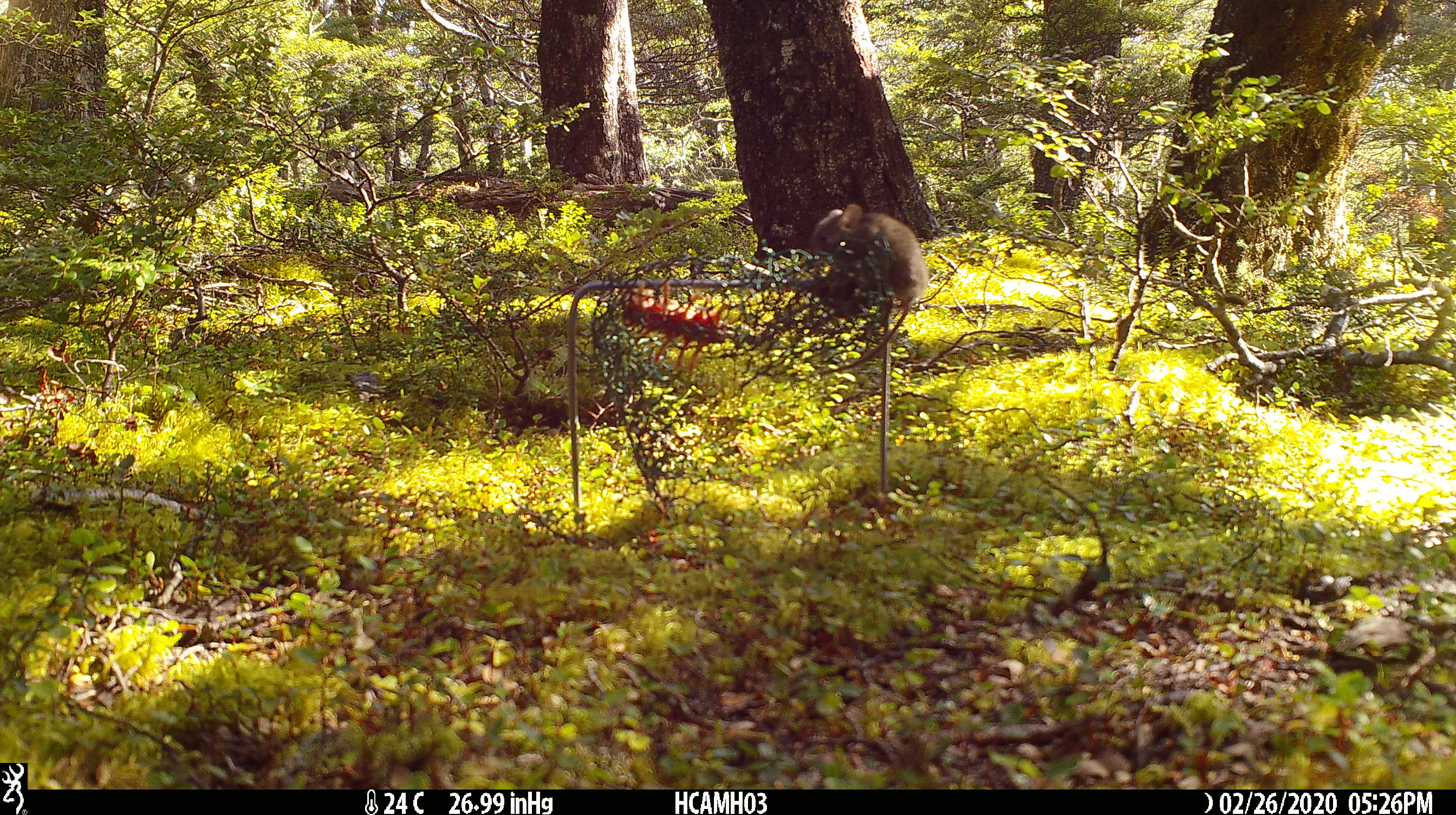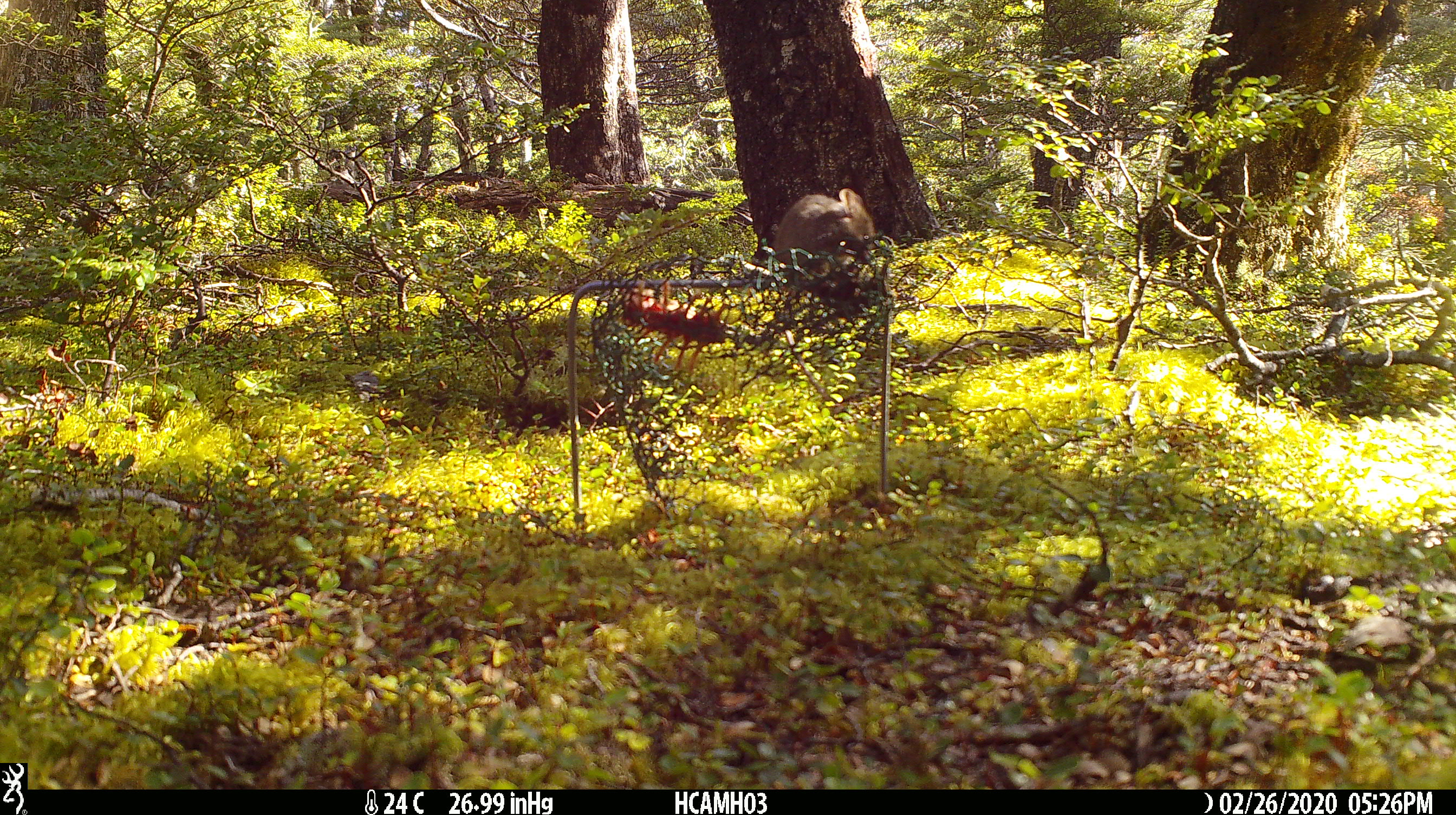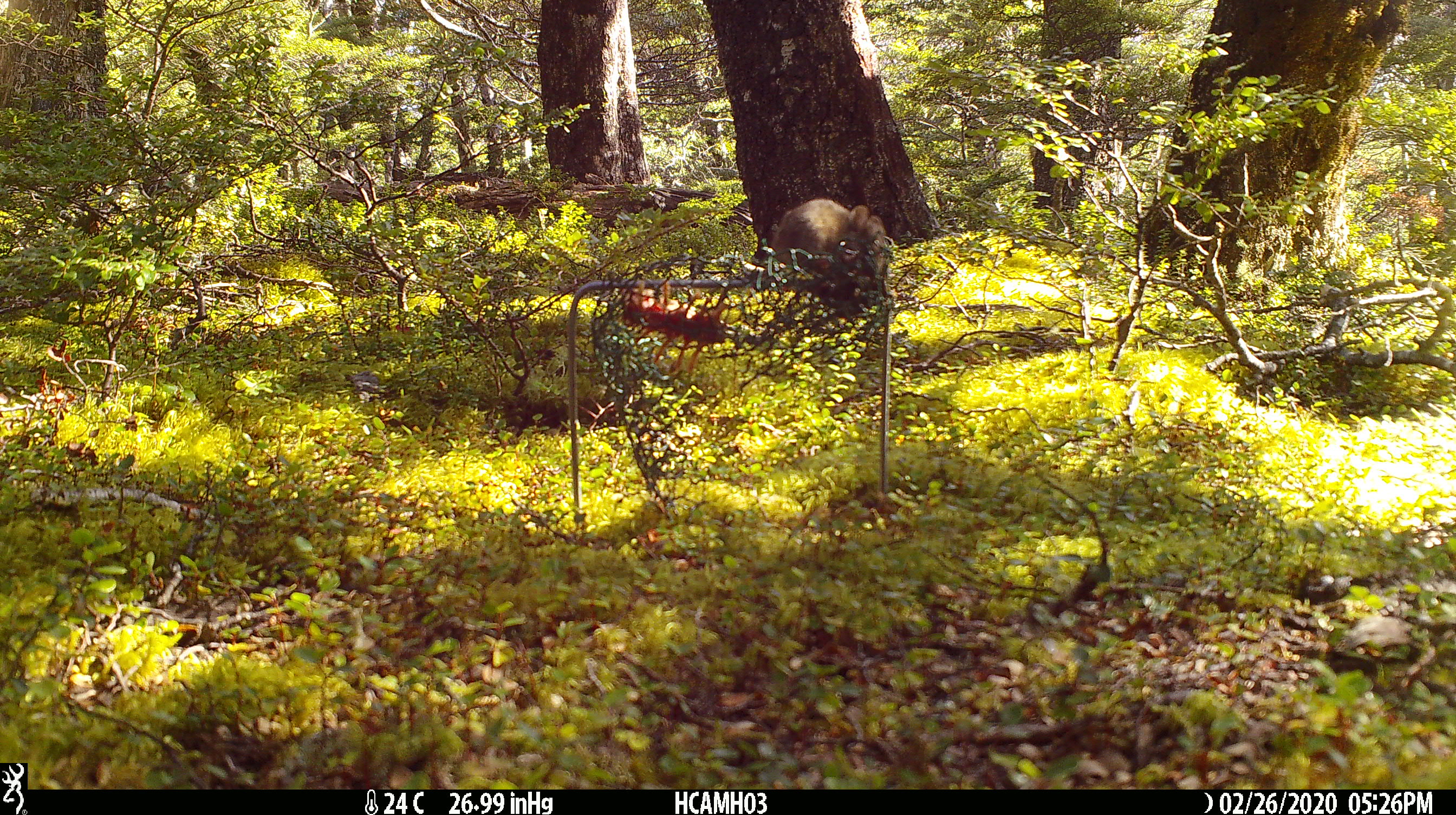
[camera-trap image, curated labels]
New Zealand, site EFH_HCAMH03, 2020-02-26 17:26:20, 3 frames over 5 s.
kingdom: Animalia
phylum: Chordata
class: Mammalia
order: Rodentia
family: Muridae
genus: Mus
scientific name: Mus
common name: mouse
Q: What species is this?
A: Mouse (Mus).